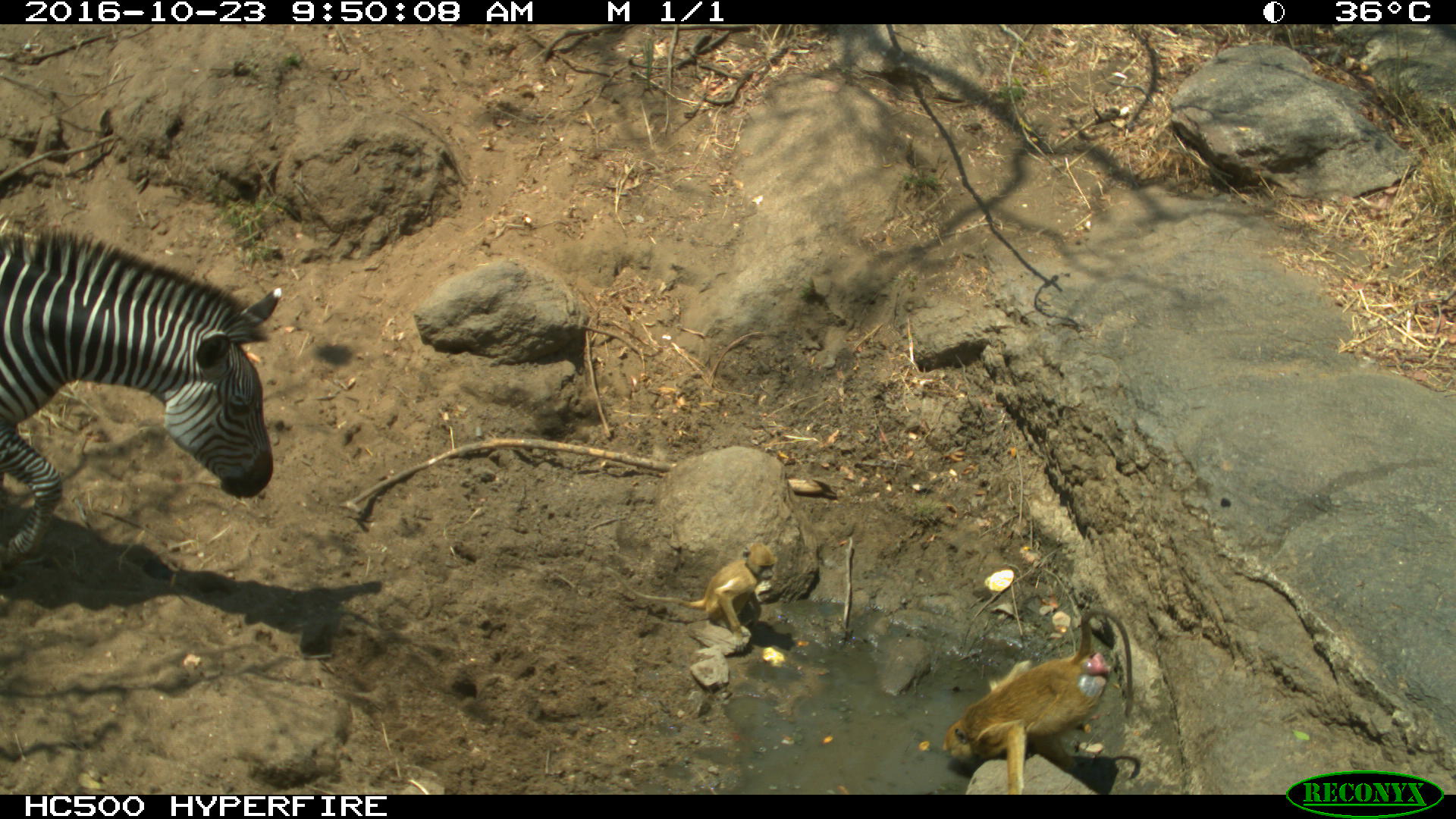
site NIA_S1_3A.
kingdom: Animalia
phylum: Chordata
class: Mammalia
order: Primates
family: Cercopithecidae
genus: Papio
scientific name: Papio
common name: baboon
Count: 2.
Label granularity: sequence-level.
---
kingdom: Animalia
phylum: Chordata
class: Mammalia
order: Perissodactyla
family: Equidae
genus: Equus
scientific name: Equus quagga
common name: plains zebra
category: zebraplains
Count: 1.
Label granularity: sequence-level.